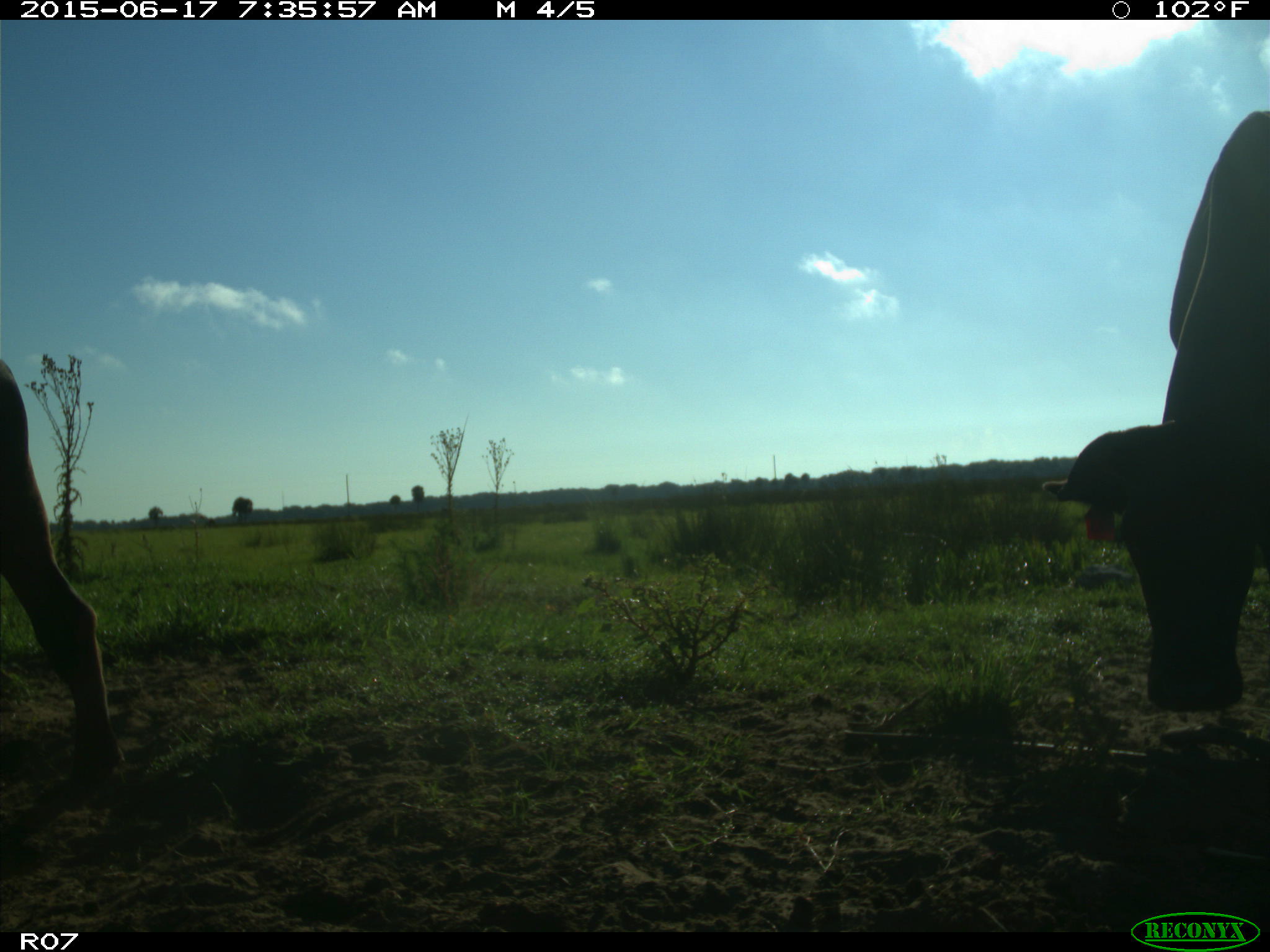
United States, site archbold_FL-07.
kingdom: Animalia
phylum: Chordata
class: Mammalia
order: Artiodactyla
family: Bovidae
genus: Bos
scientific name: Bos taurus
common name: domestic cow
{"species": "Bos taurus (domestic cow)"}